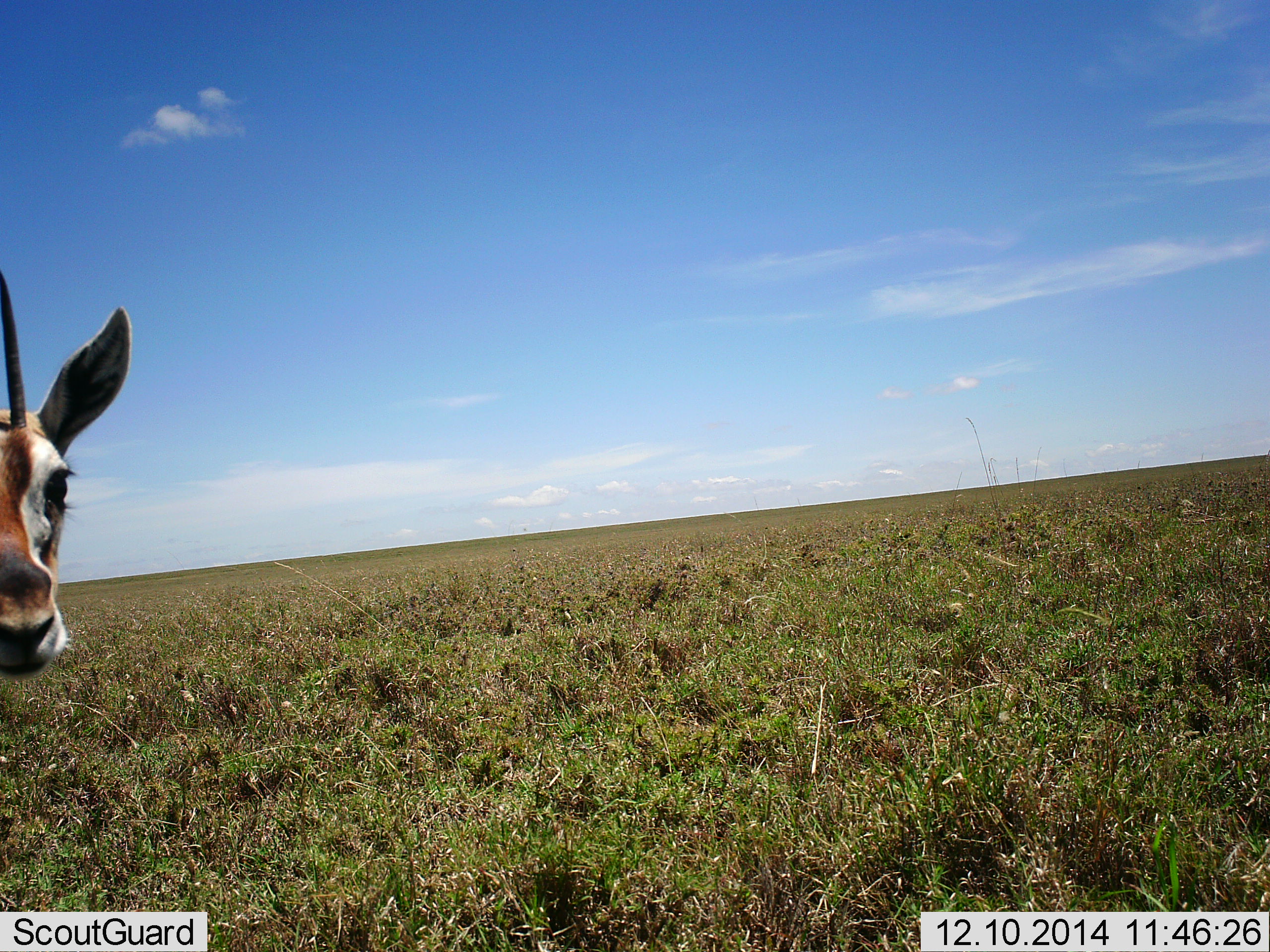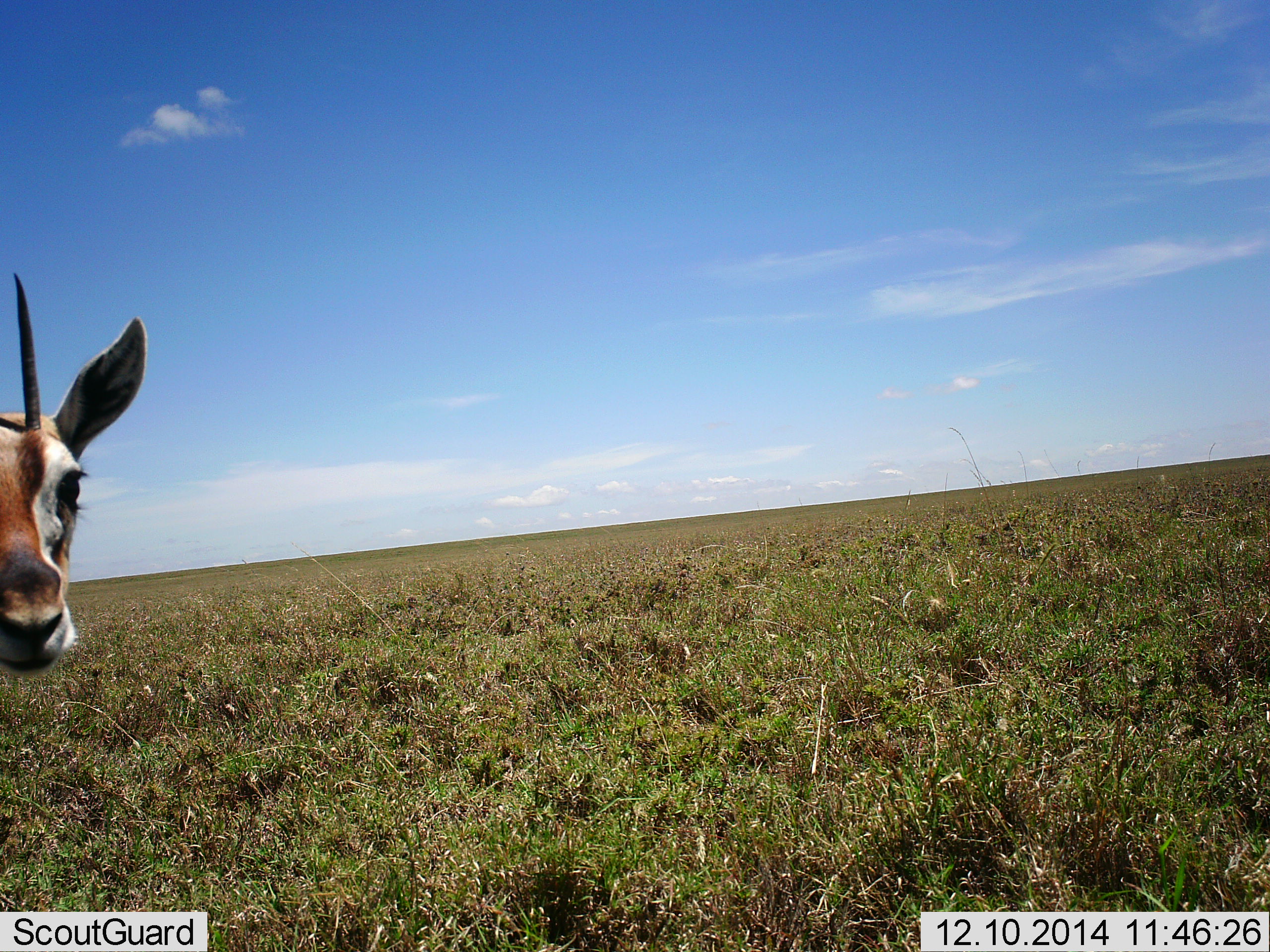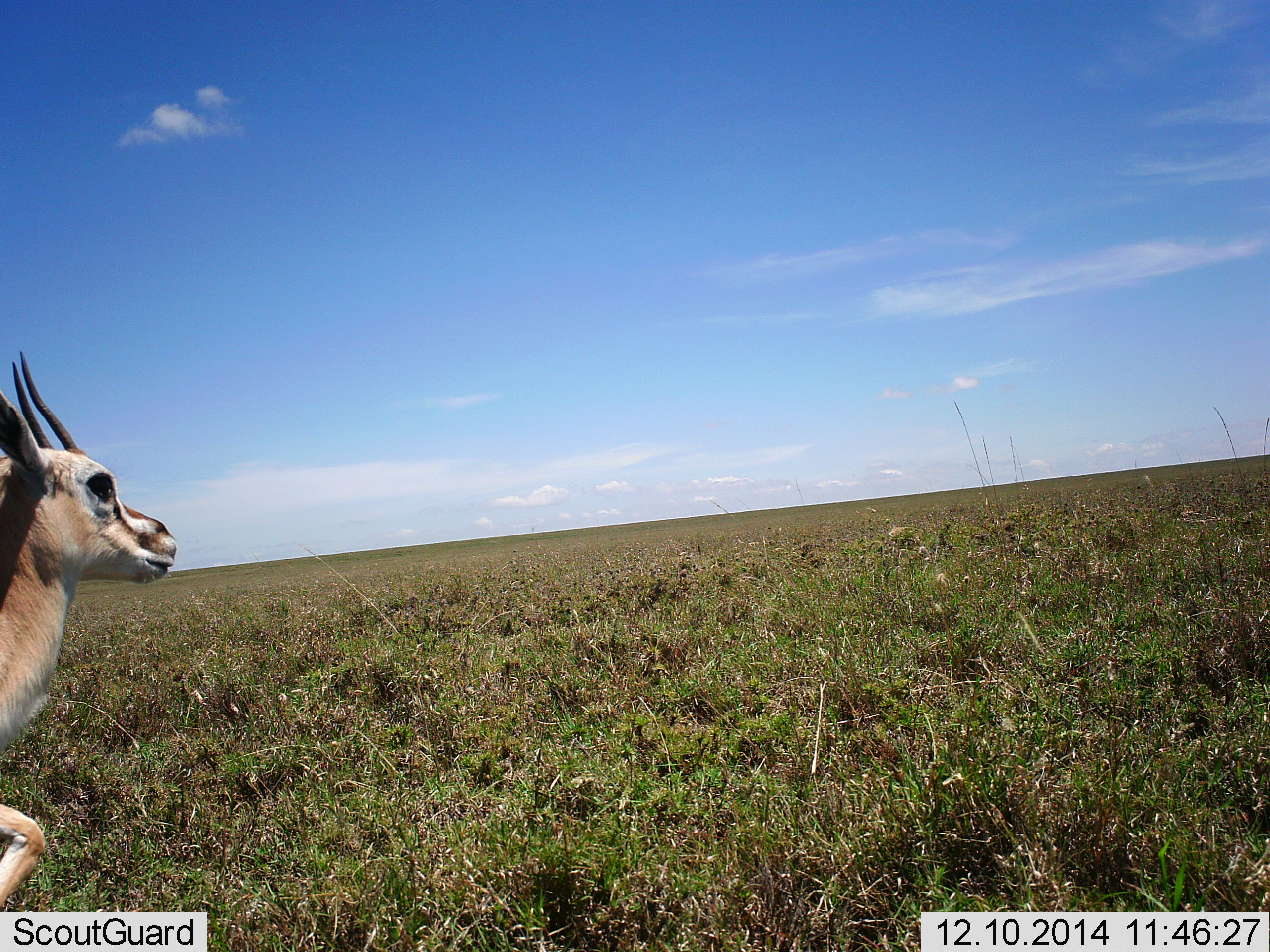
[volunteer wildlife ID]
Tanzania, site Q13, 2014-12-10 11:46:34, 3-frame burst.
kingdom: Animalia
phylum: Chordata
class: Mammalia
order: Artiodactyla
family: Bovidae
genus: Eudorcas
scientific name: Eudorcas thomsonii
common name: thomson's gazelle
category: gazellethomsons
Gazellethomsons (thomson's gazelle) (Eudorcas thomsonii), count 1. Behavior (volunteer vote fractions): standing 70%, resting 0%, moving 40%, interacting 0%. Young present (vote fraction): 0%. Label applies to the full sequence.